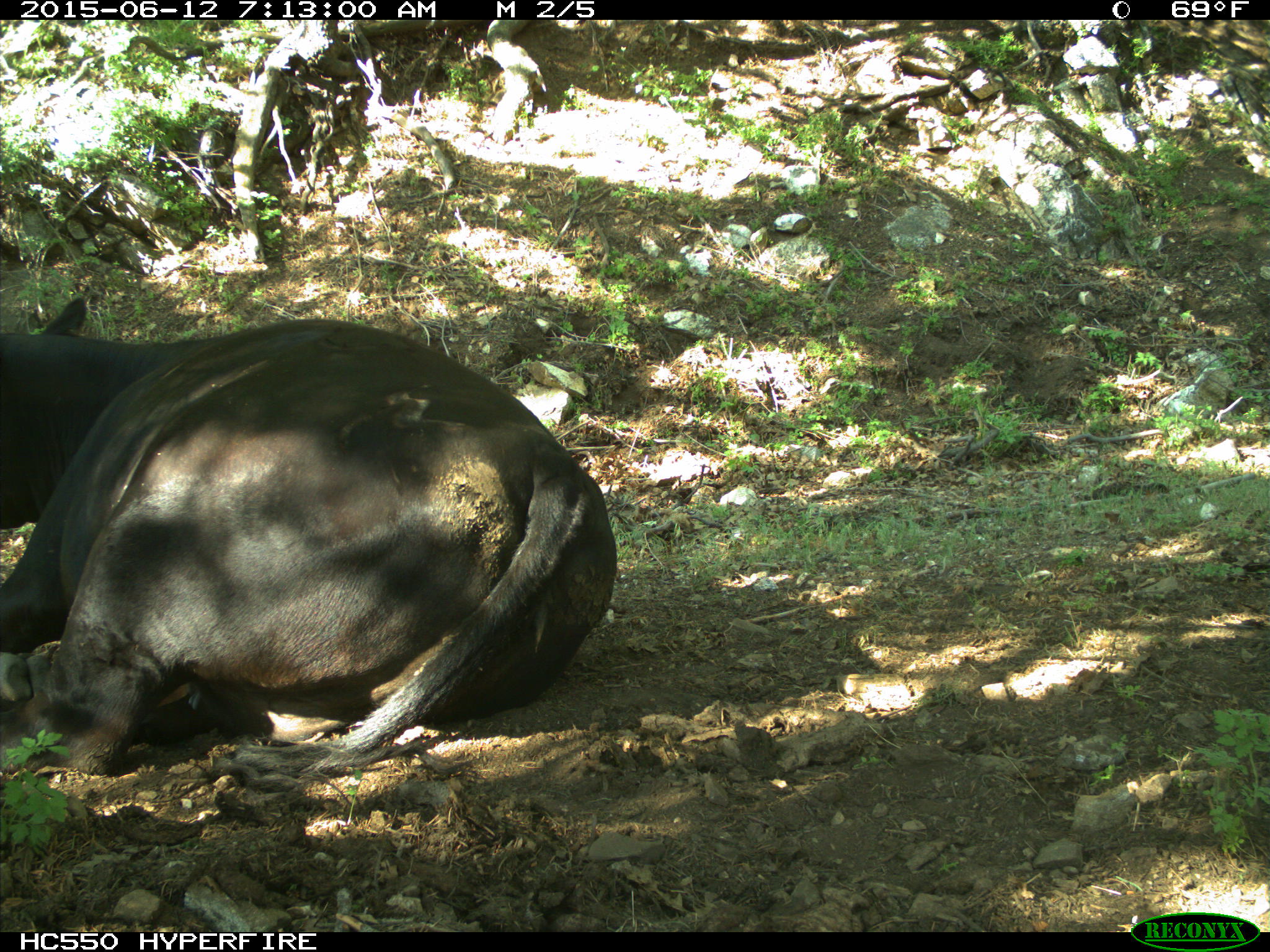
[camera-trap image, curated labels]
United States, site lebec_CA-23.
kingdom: Animalia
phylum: Chordata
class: Mammalia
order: Artiodactyla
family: Bovidae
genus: Bos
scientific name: Bos taurus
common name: domestic cow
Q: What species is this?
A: Bos taurus (domestic cow).